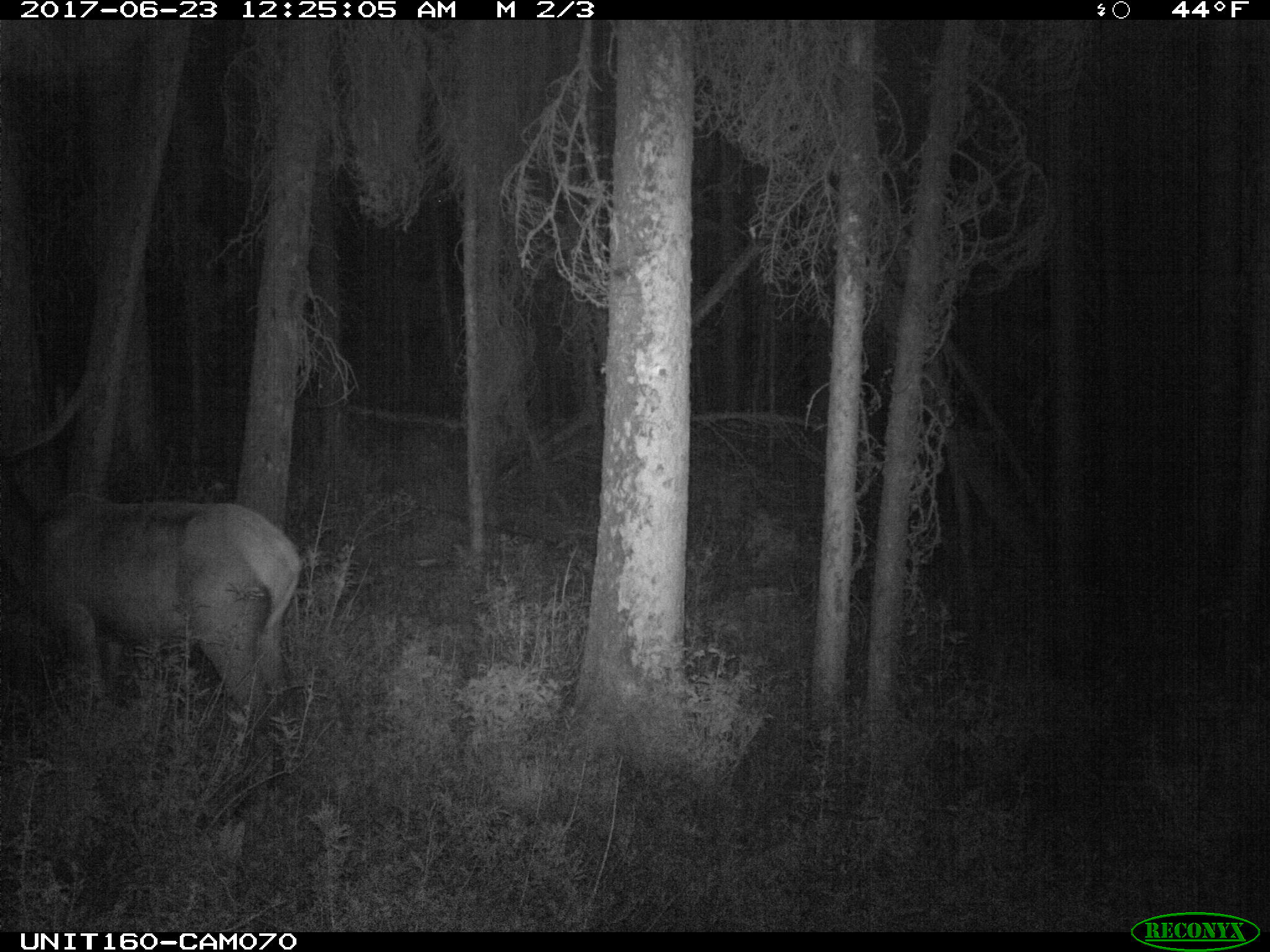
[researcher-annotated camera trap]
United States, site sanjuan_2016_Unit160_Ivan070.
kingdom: Animalia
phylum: Chordata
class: Mammalia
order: Artiodactyla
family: Cervidae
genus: Cervus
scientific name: Cervus elaphus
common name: red deer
Cervus elaphus (red deer).